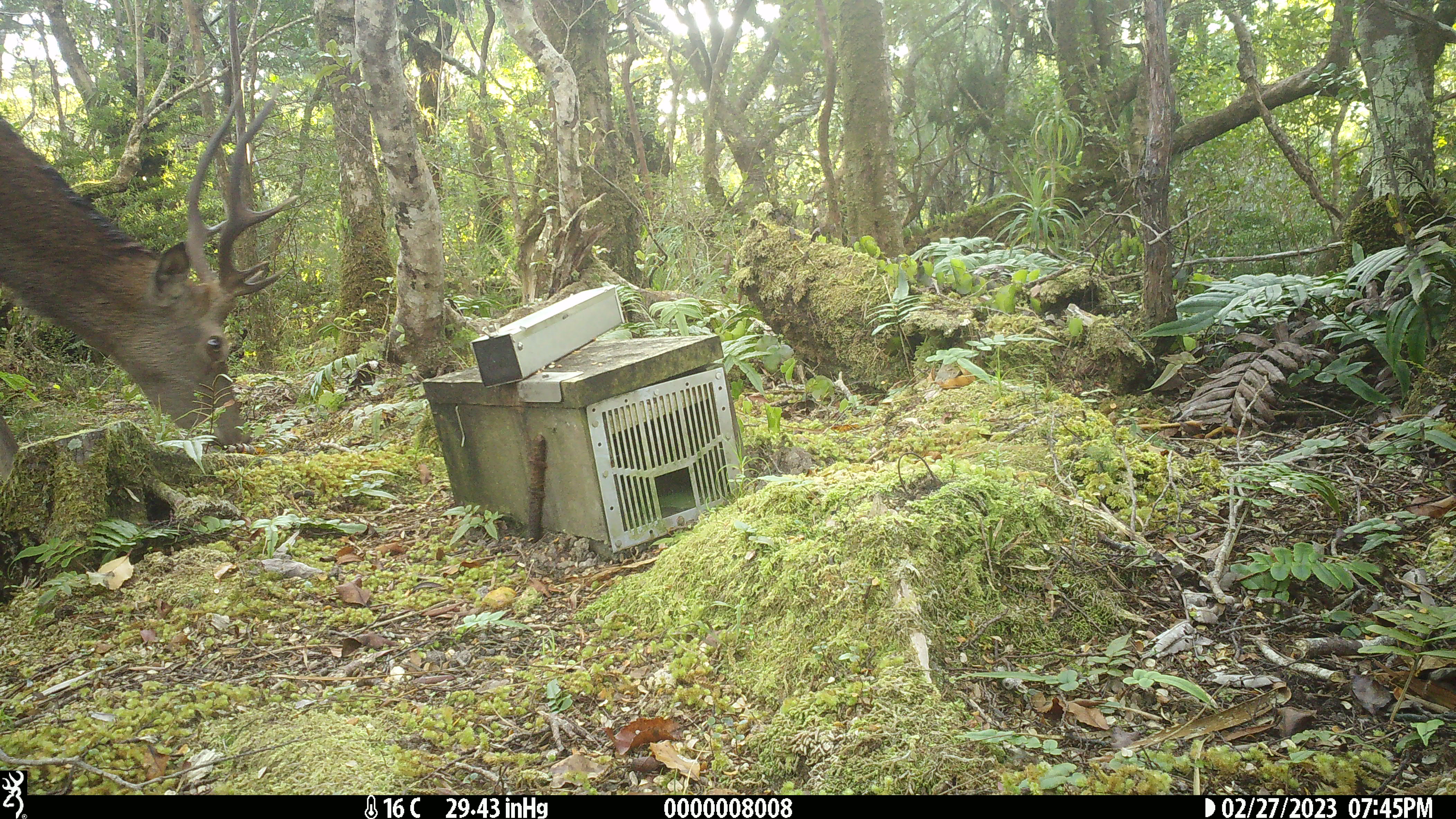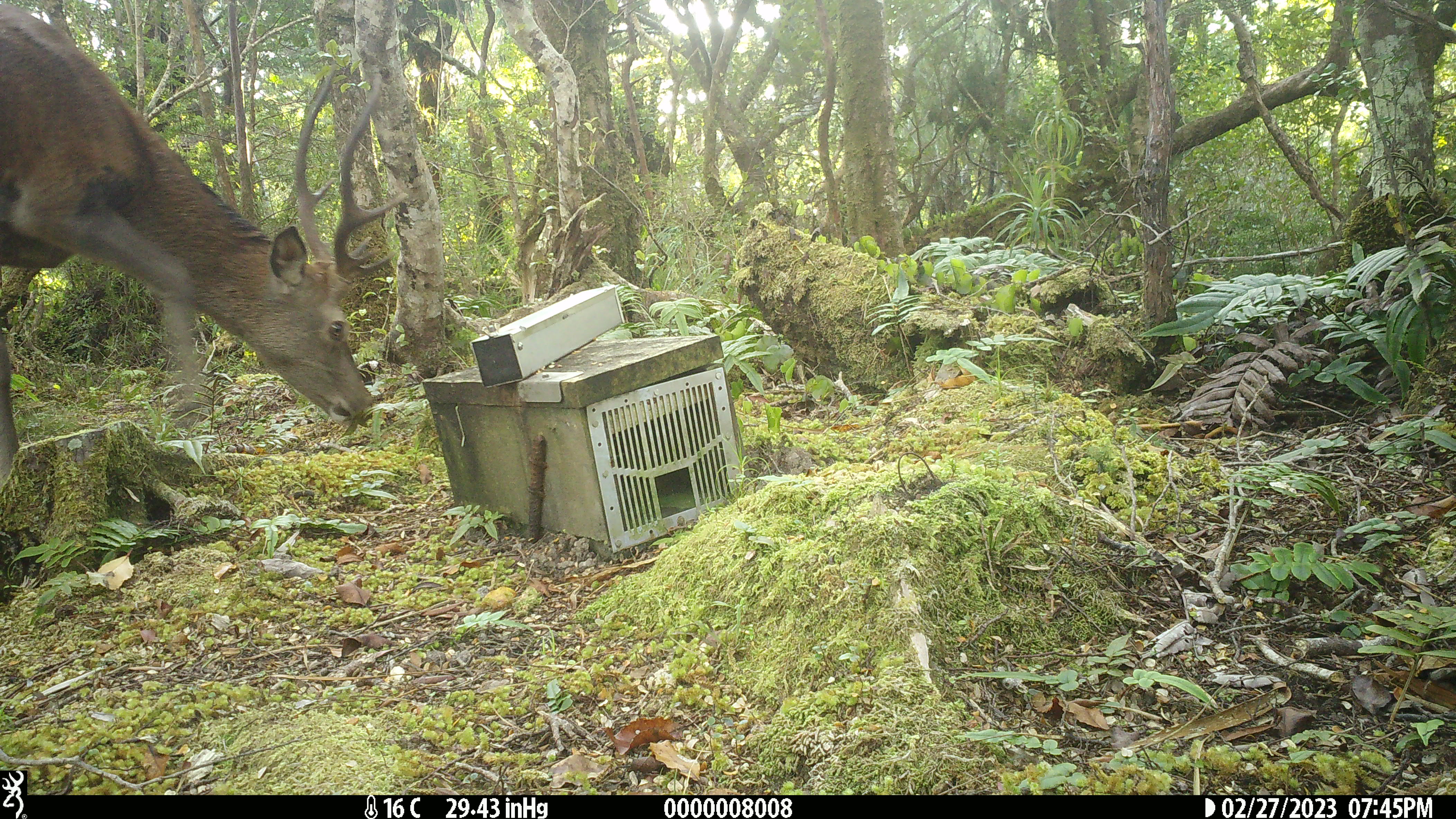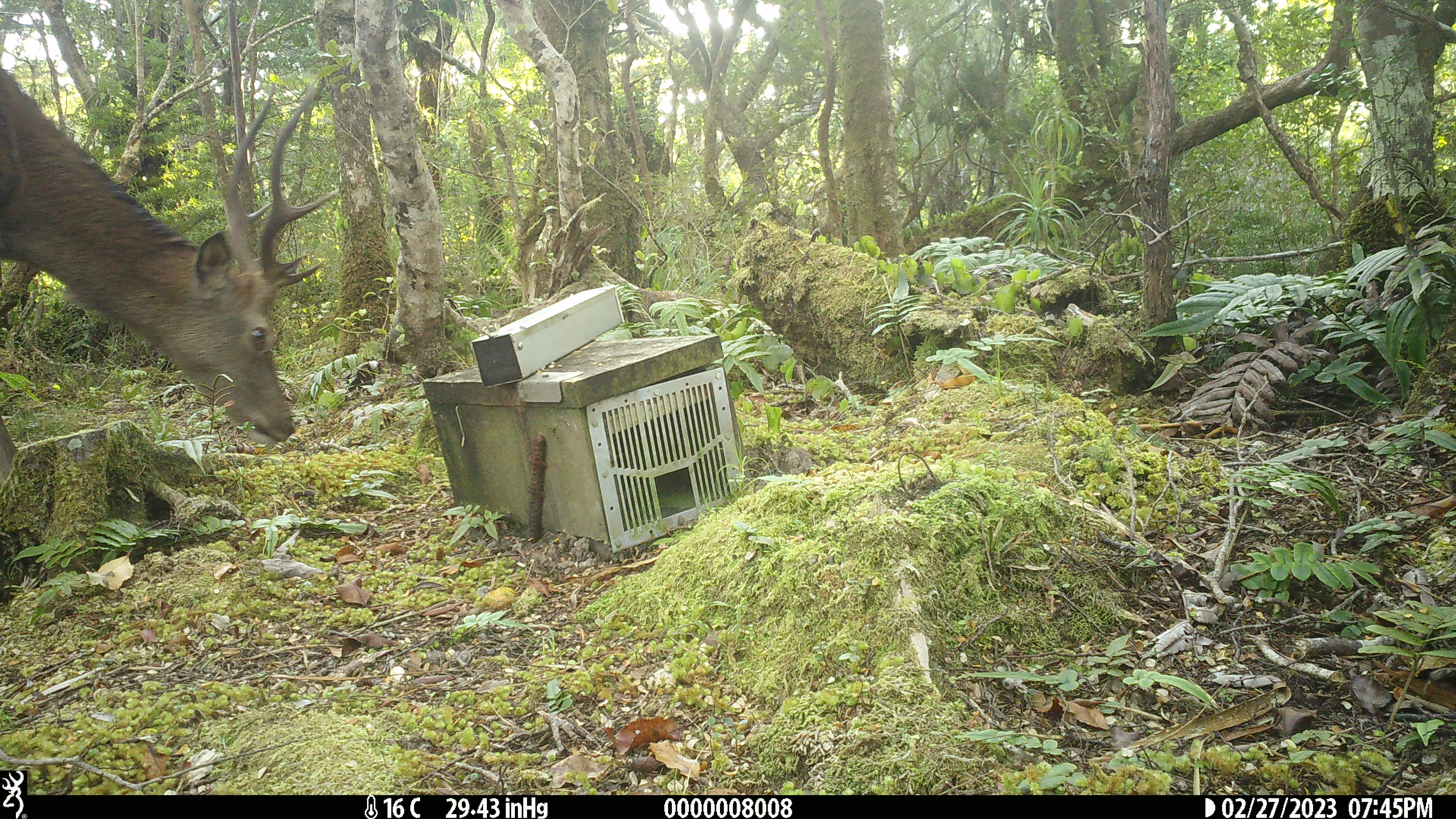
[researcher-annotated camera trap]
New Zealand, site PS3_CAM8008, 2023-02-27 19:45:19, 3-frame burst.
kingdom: Animalia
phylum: Chordata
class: Mammalia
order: Artiodactyla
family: Cervidae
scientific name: Cervidae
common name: deer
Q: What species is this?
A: Deer (Cervidae).